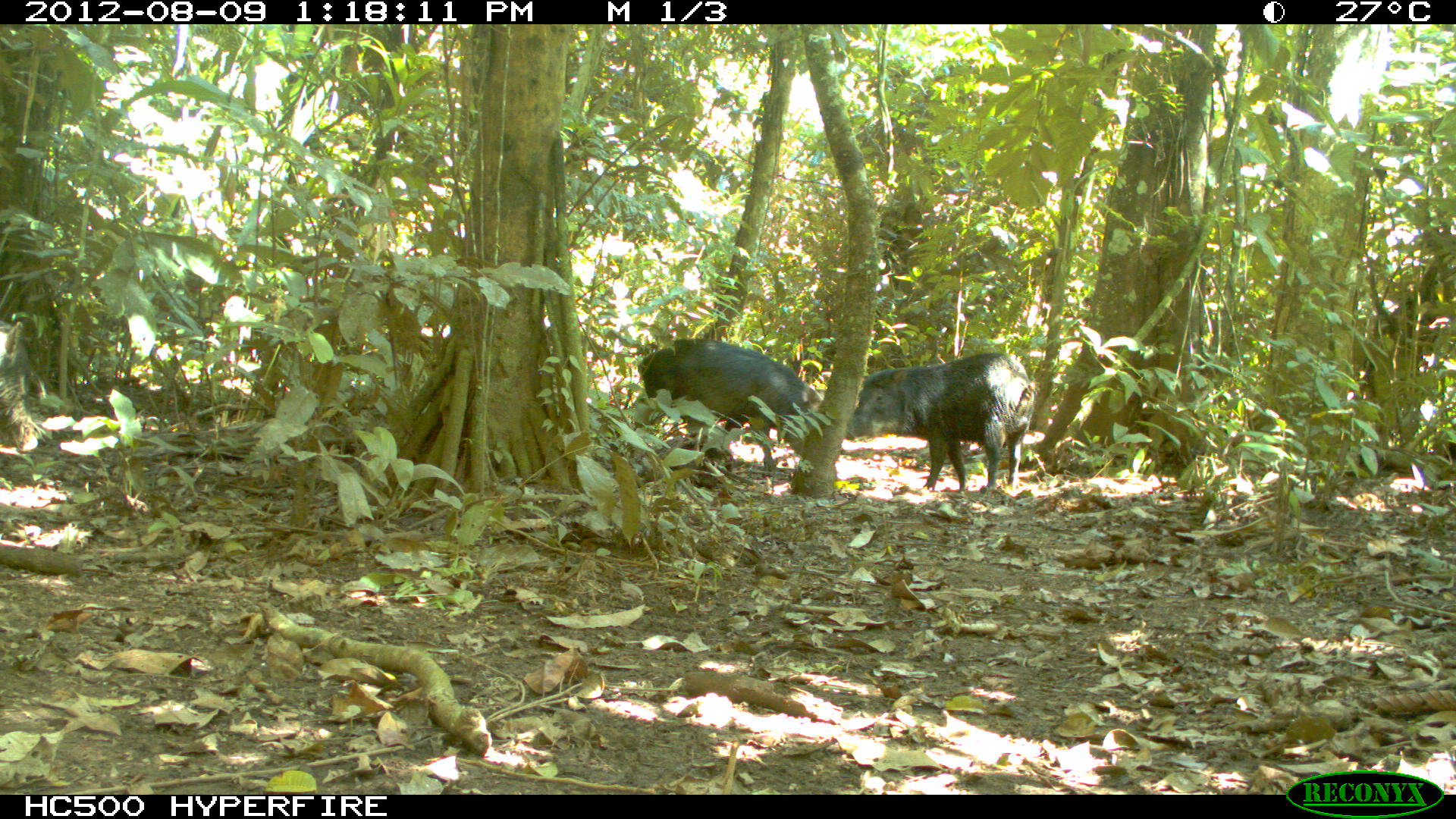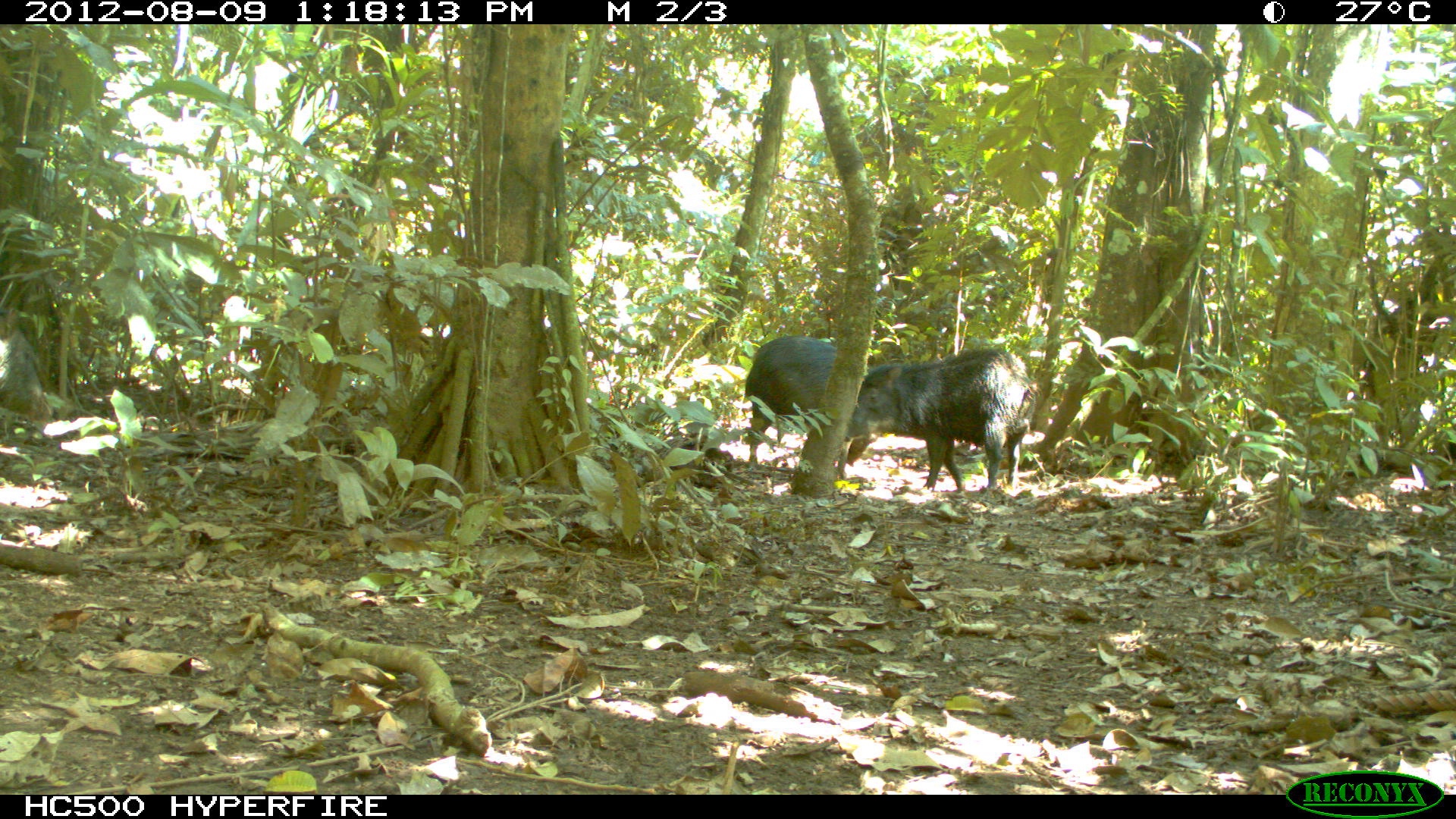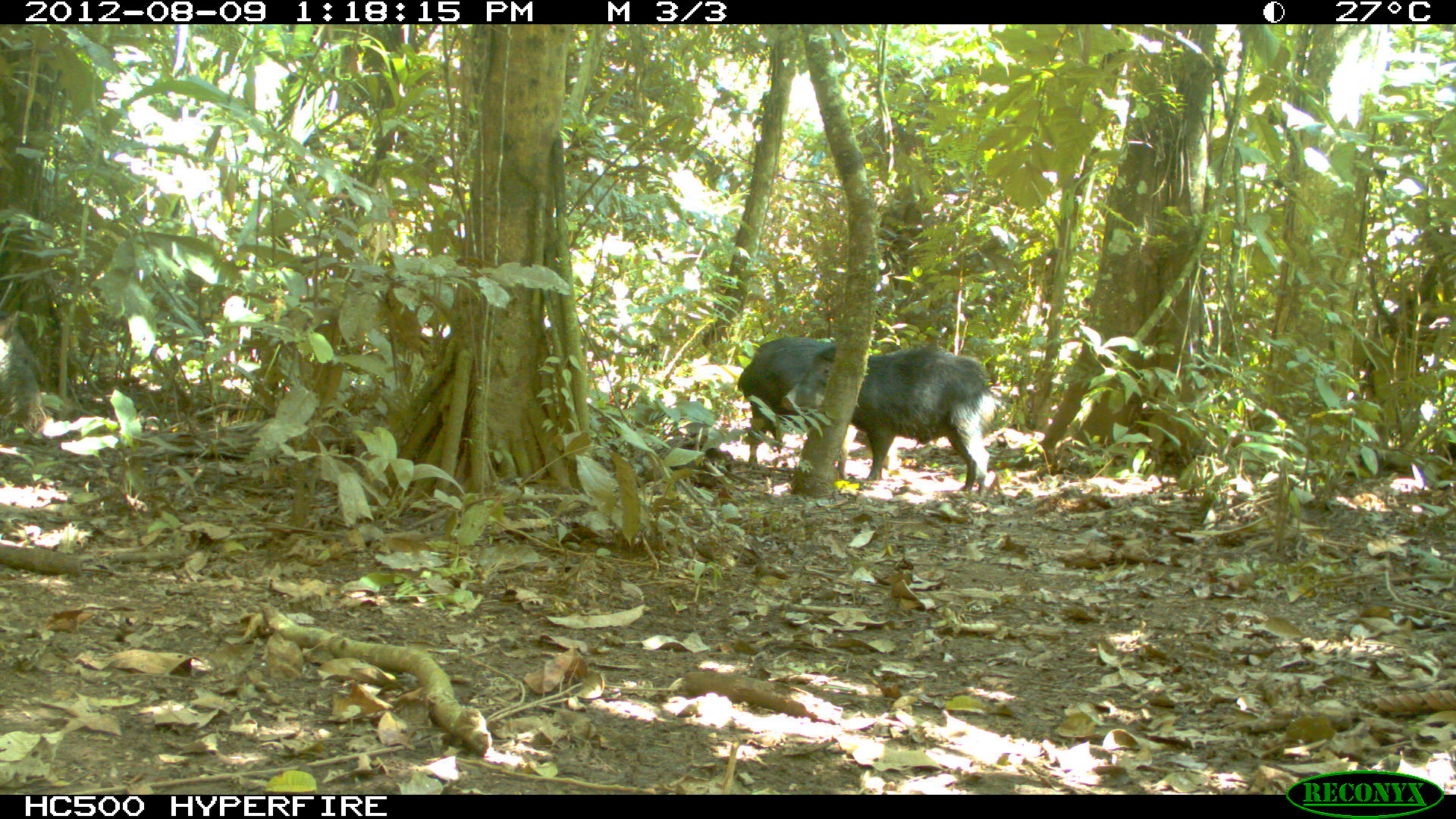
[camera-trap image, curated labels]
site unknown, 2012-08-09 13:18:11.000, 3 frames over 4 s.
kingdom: Animalia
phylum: Chordata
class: Mammalia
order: Artiodactyla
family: Tayassuidae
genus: Tayassu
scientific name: Tayassu pecari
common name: white-lipped peccary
Tayassu pecari (white-lipped peccary).